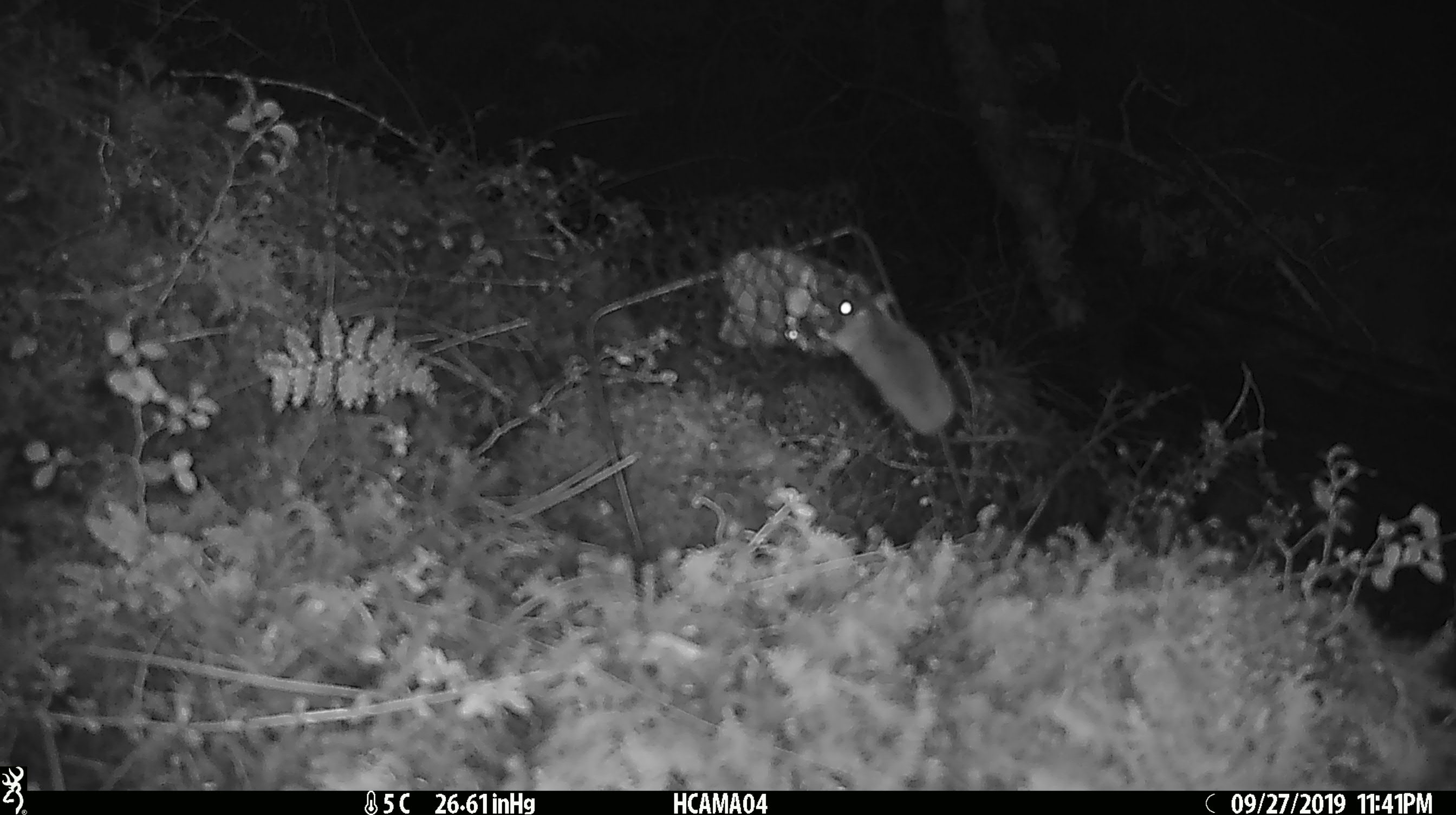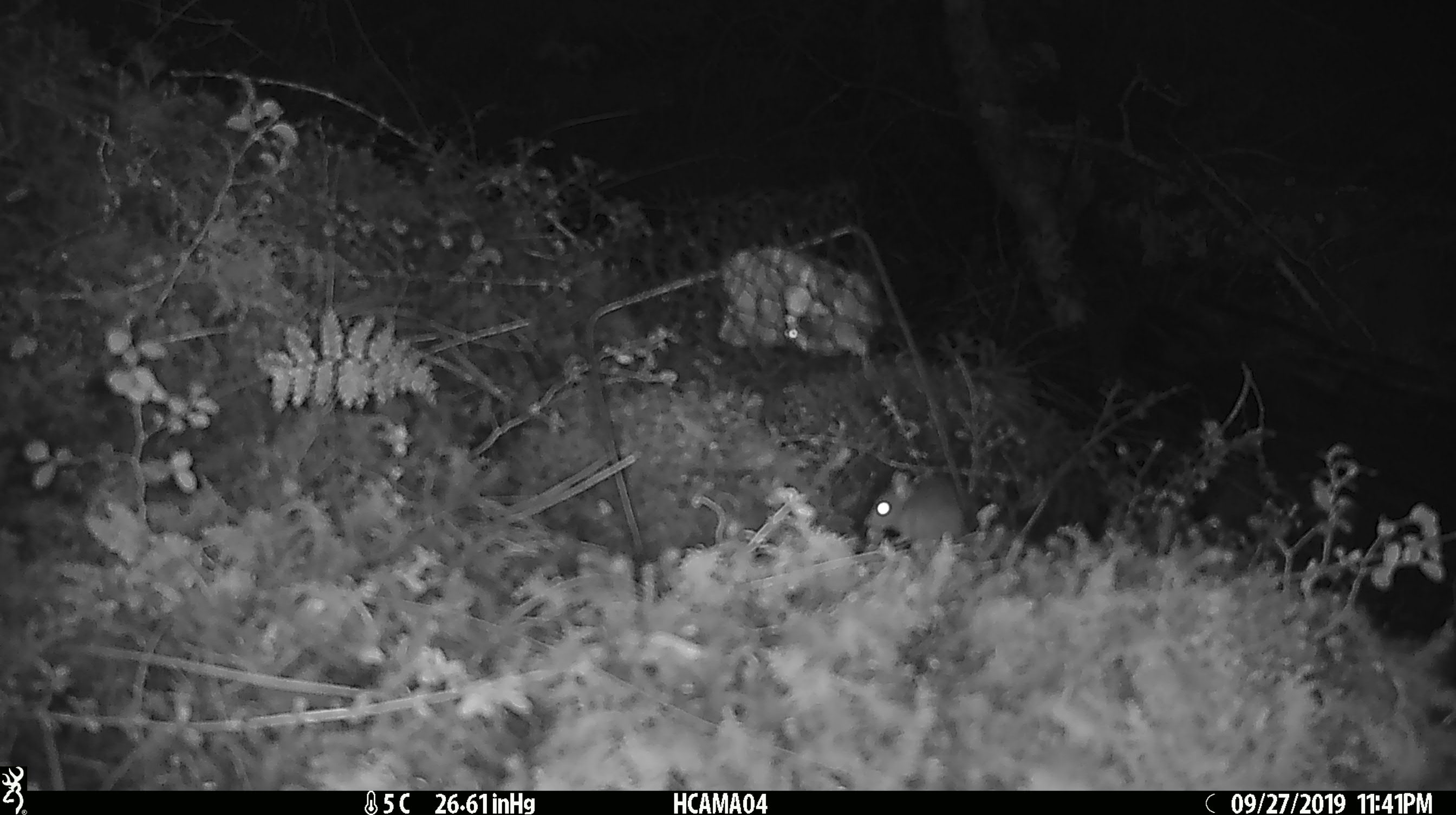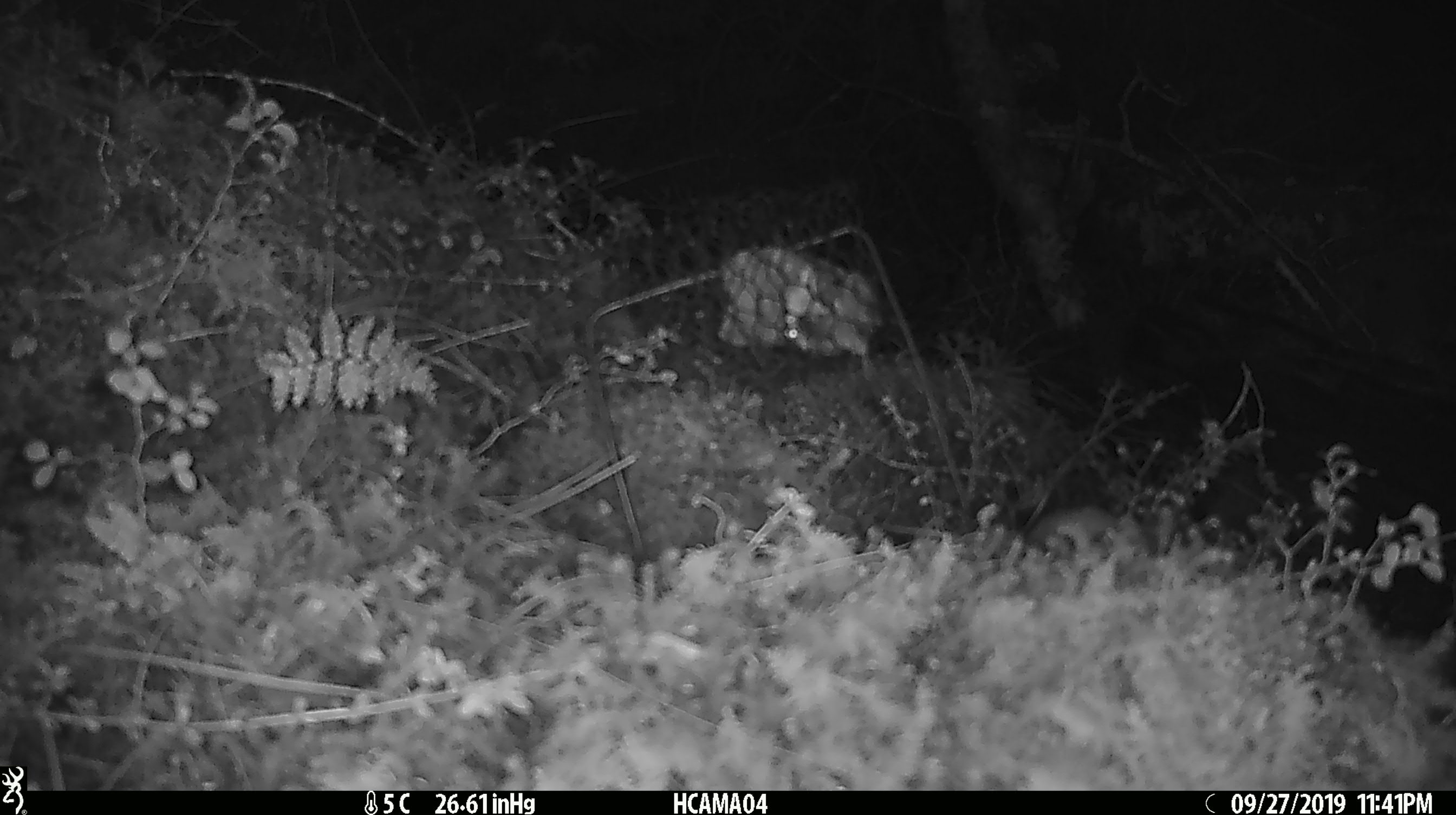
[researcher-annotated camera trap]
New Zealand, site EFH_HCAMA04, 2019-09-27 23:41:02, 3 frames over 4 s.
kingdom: Animalia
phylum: Chordata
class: Mammalia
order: Rodentia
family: Muridae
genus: Mus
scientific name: Mus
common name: mouse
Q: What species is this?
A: Mouse (Mus).